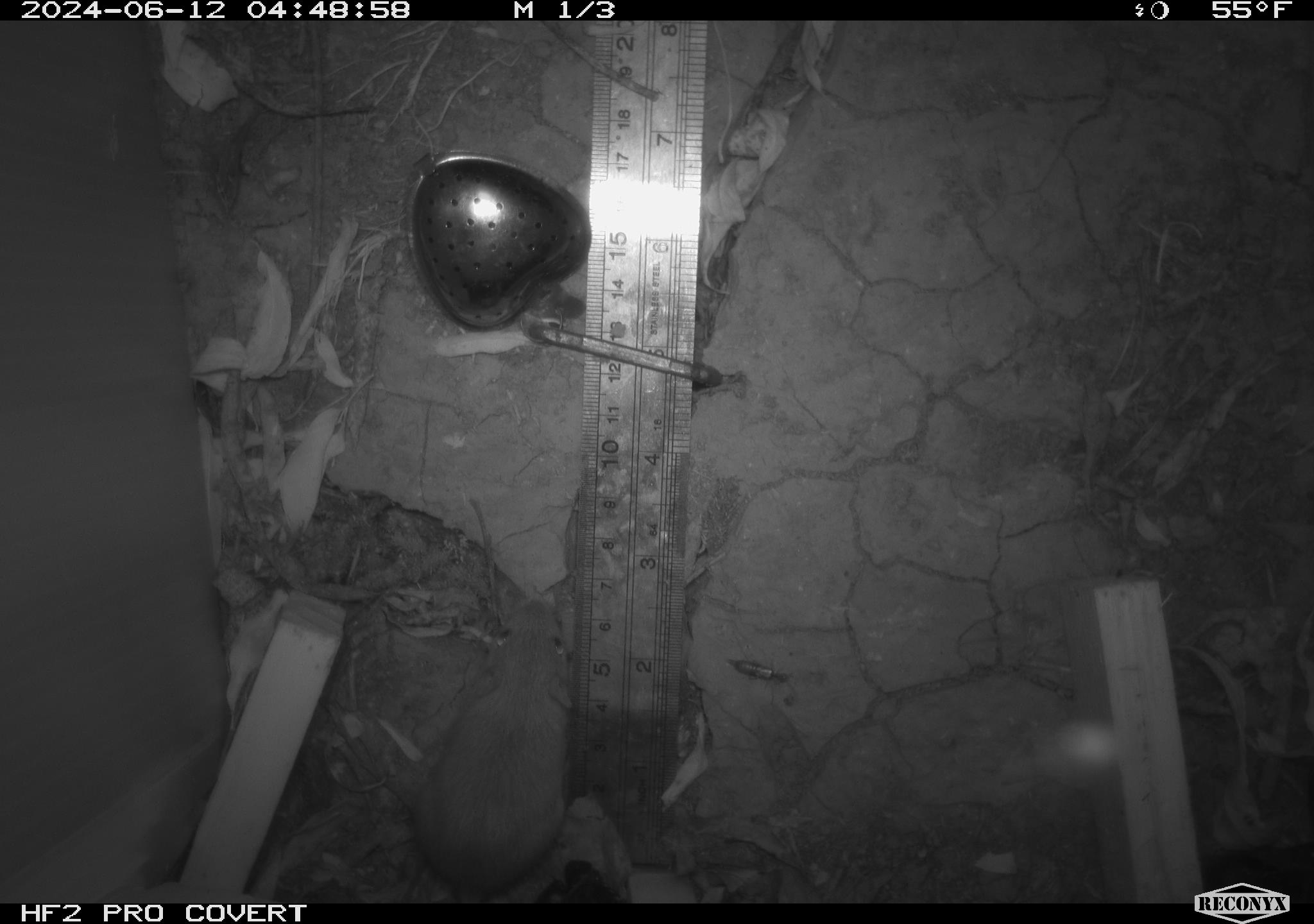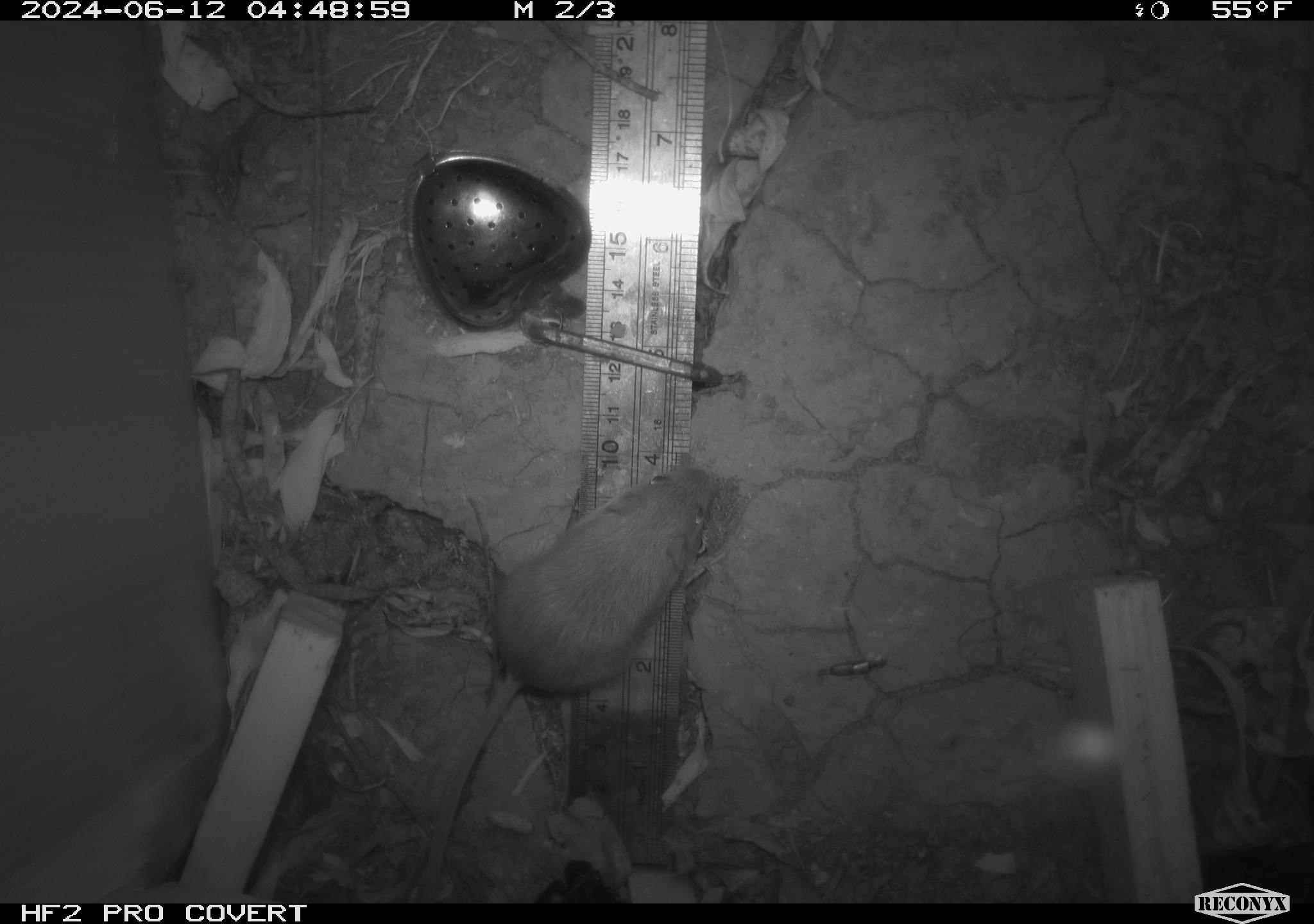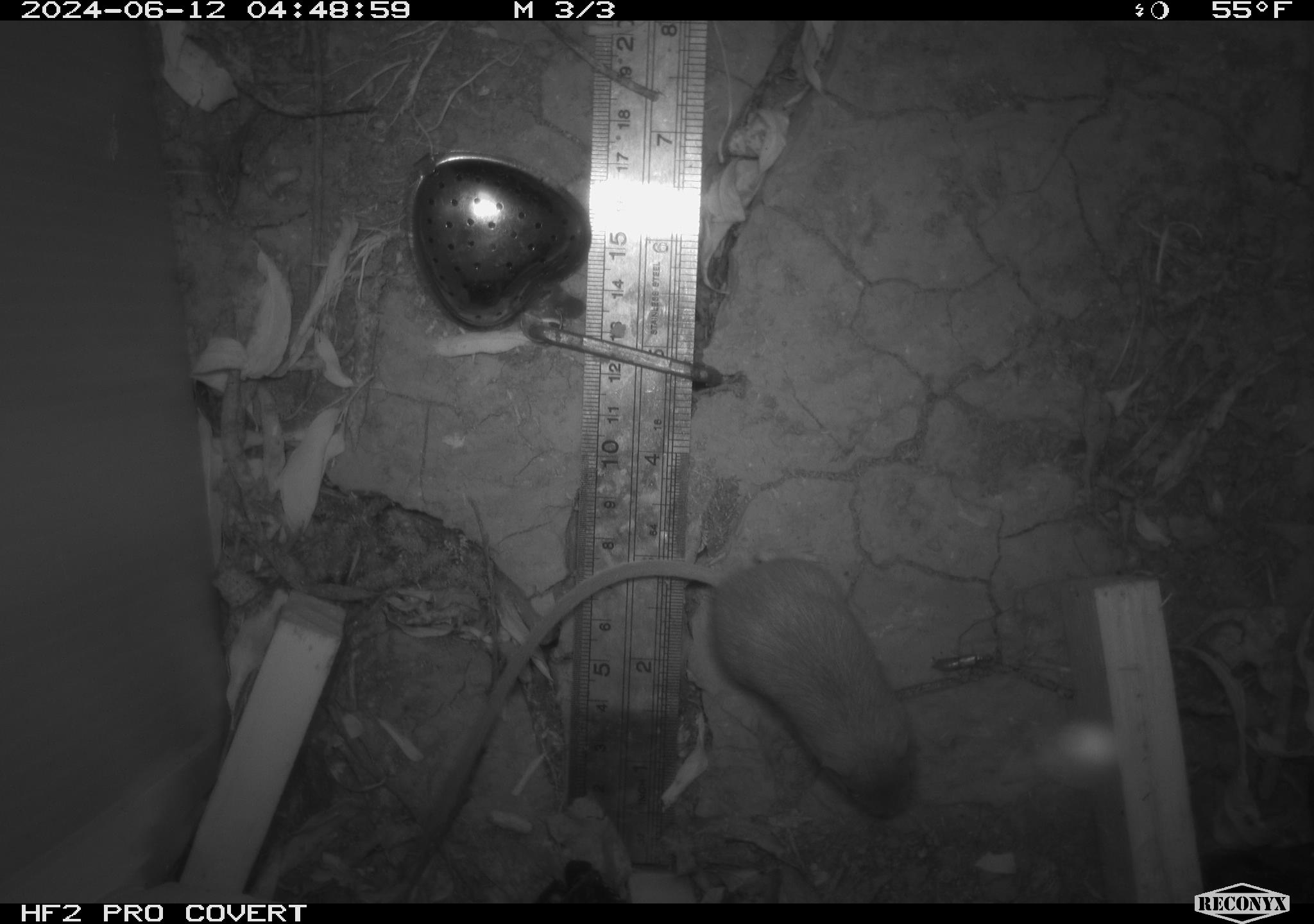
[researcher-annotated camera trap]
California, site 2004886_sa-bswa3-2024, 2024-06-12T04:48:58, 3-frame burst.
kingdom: Animalia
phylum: Chordata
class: Mammalia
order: Rodentia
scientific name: Rodentia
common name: mouse species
Mouse species (Rodentia).